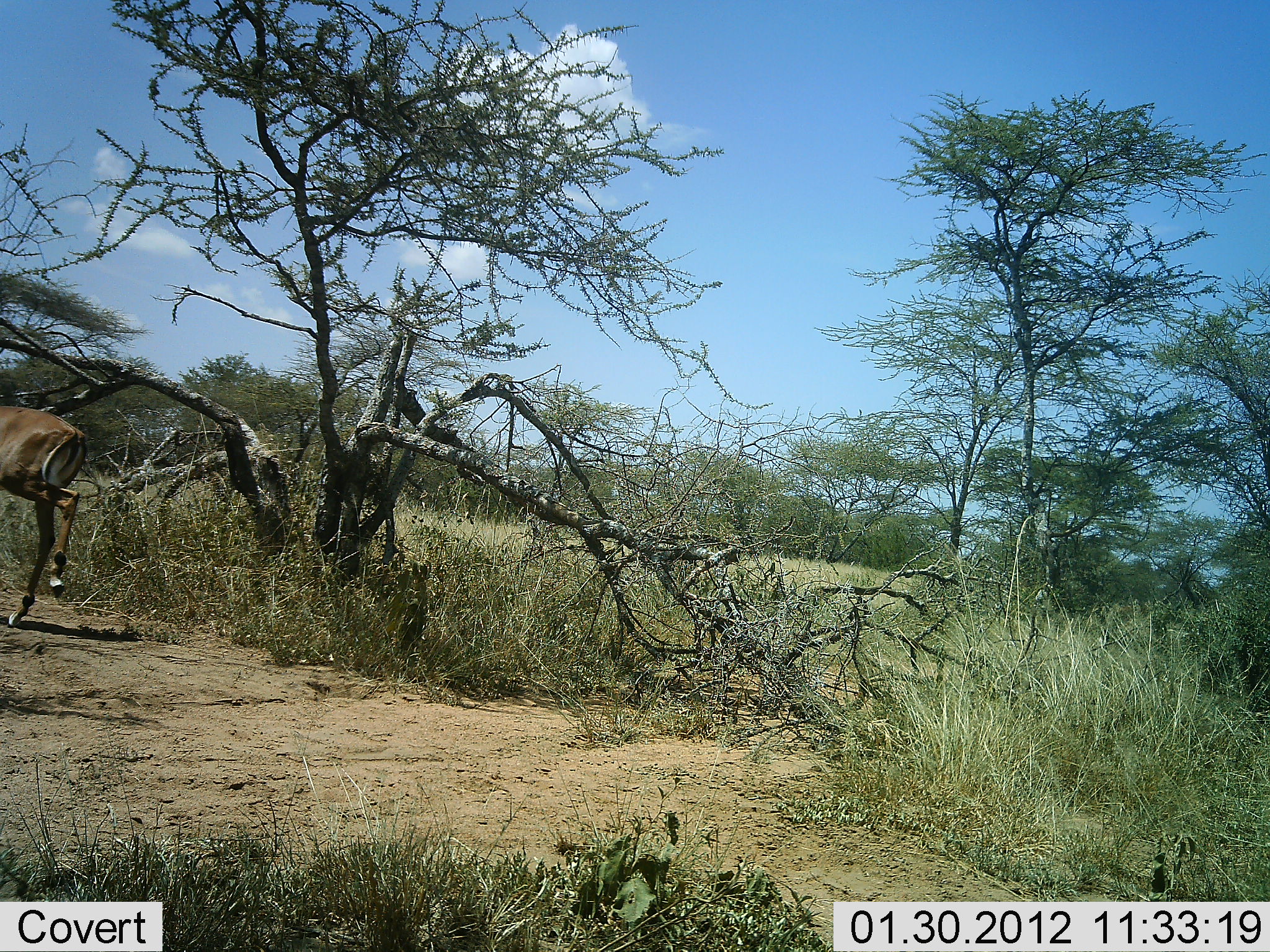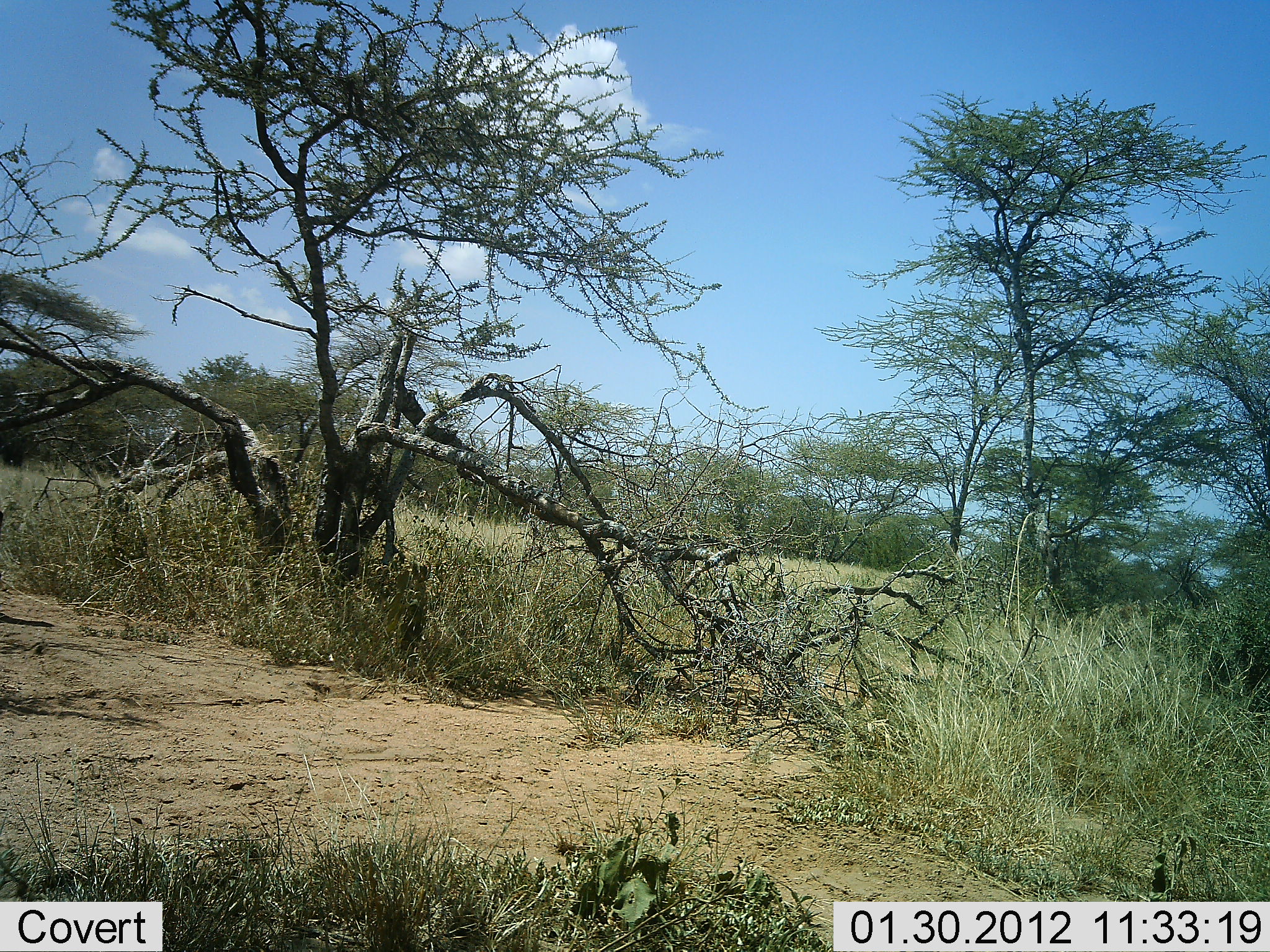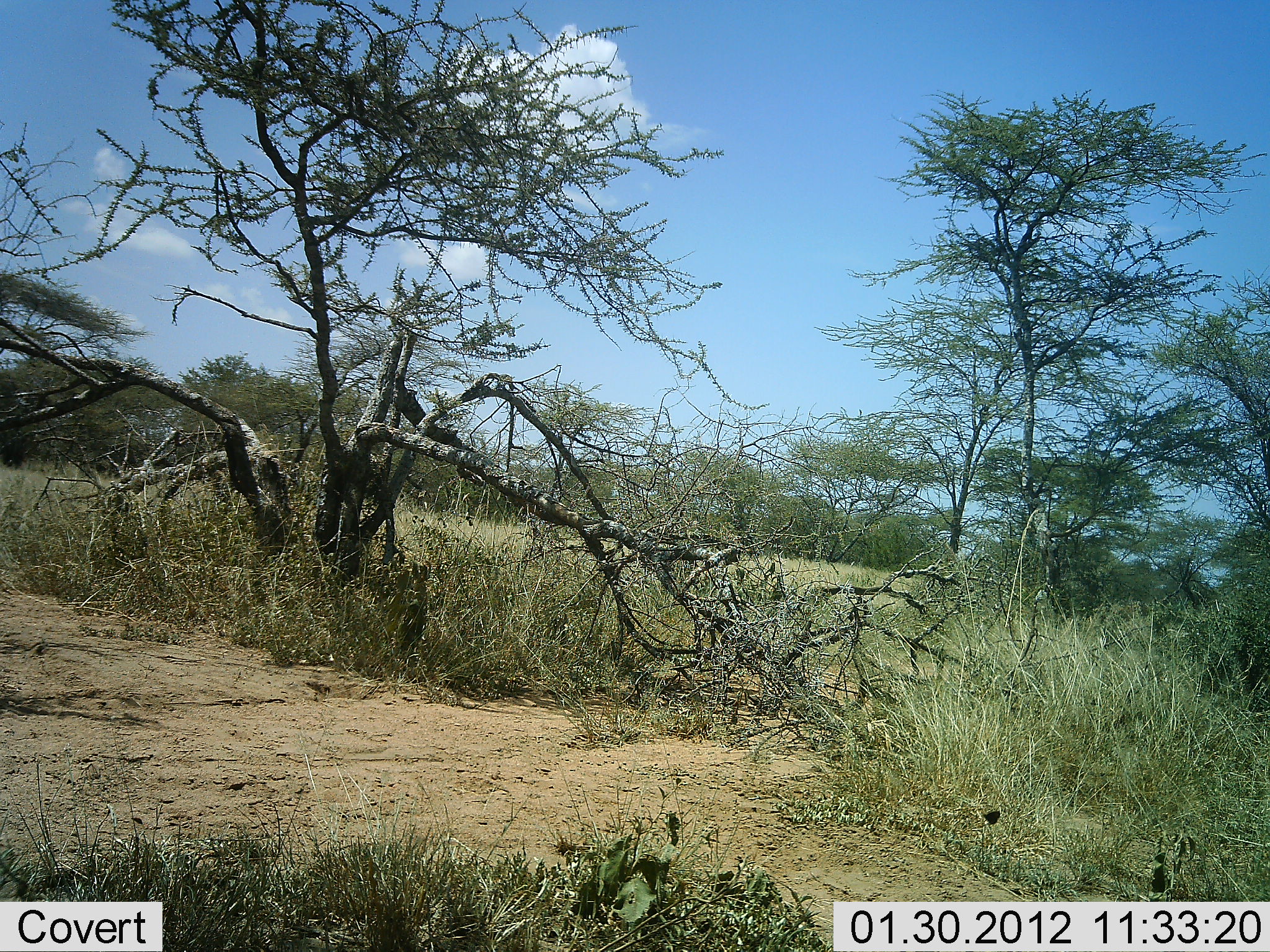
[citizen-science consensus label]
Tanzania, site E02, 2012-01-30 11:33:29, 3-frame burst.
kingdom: Animalia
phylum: Chordata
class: Mammalia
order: Artiodactyla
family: Bovidae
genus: Aepyceros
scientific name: Aepyceros melampus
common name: impala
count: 1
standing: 0%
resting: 0%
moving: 100%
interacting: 0%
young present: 0%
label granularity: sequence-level